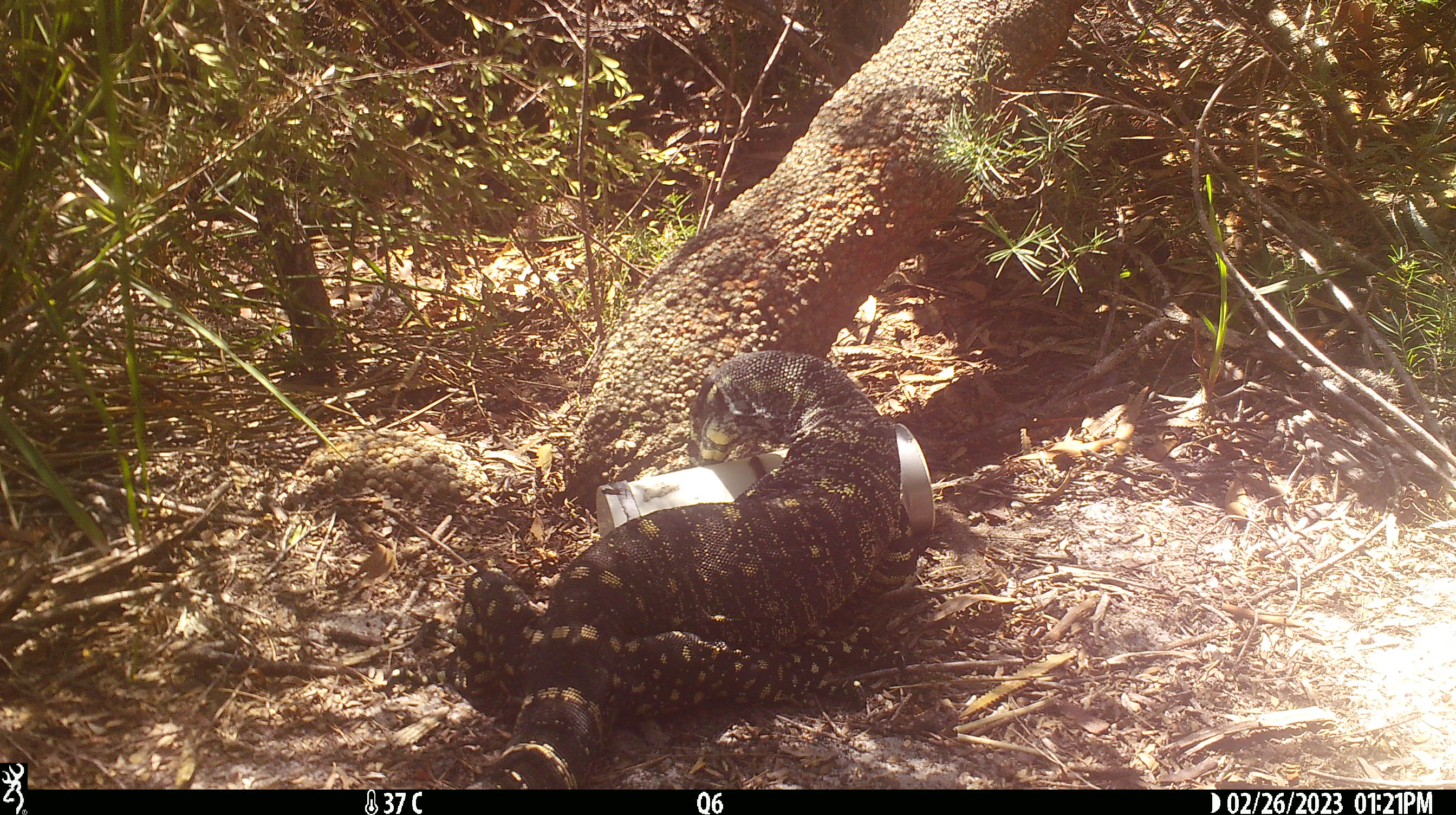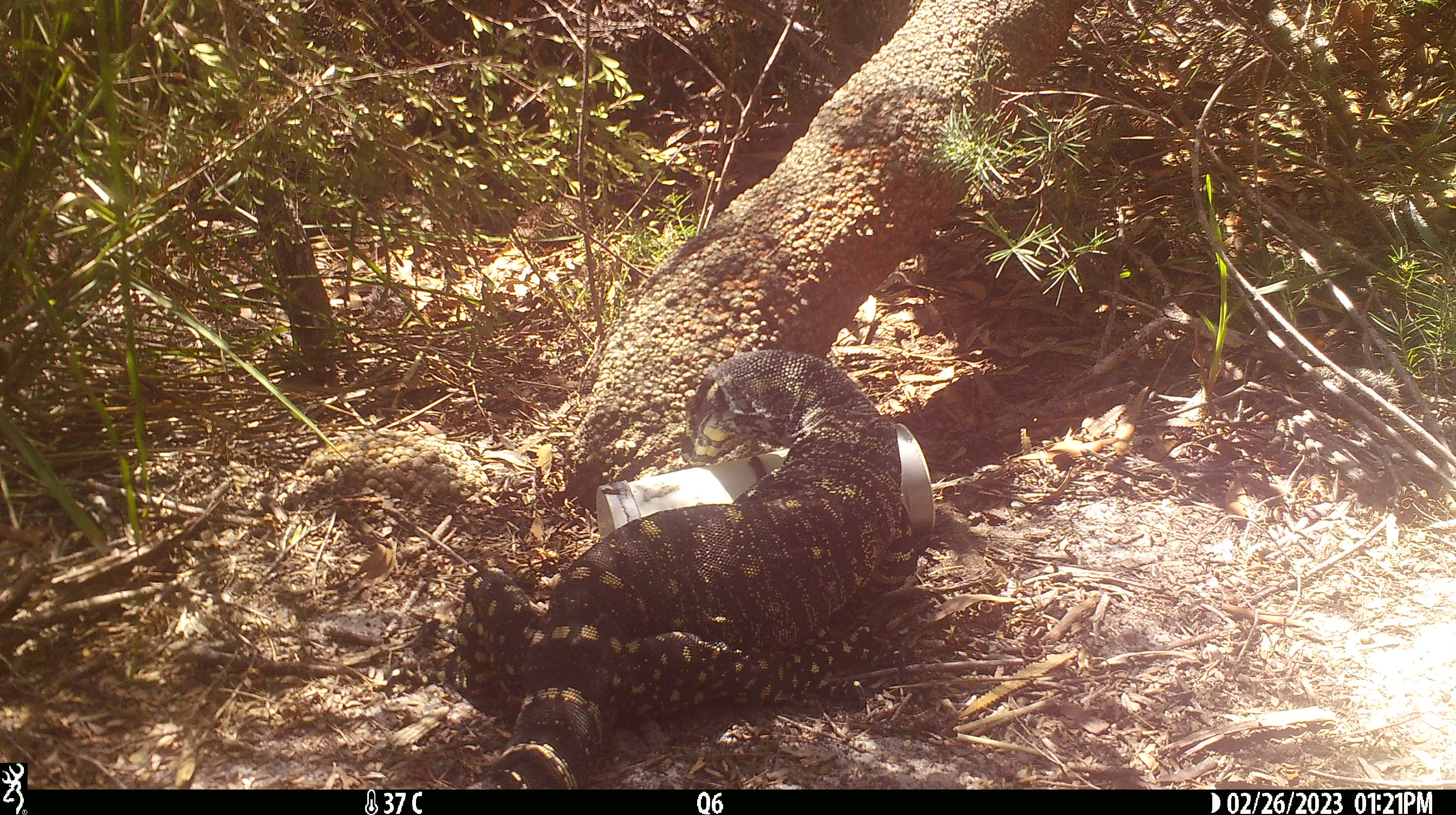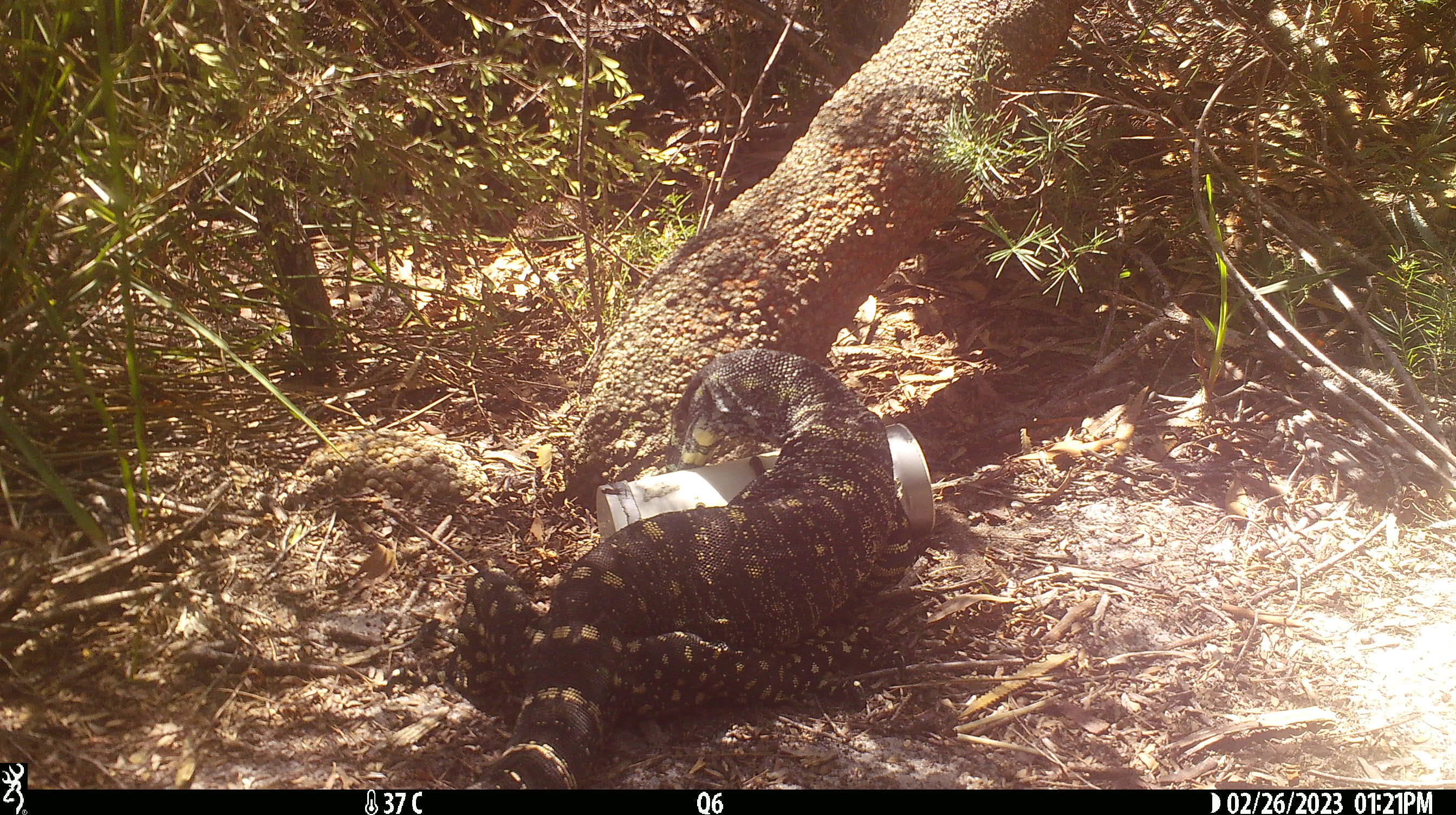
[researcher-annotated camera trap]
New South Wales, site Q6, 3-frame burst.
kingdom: Animalia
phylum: Chordata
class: Reptilia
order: Squamata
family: Varanidae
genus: Varanus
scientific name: Varanus varius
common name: lace monitor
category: goanna